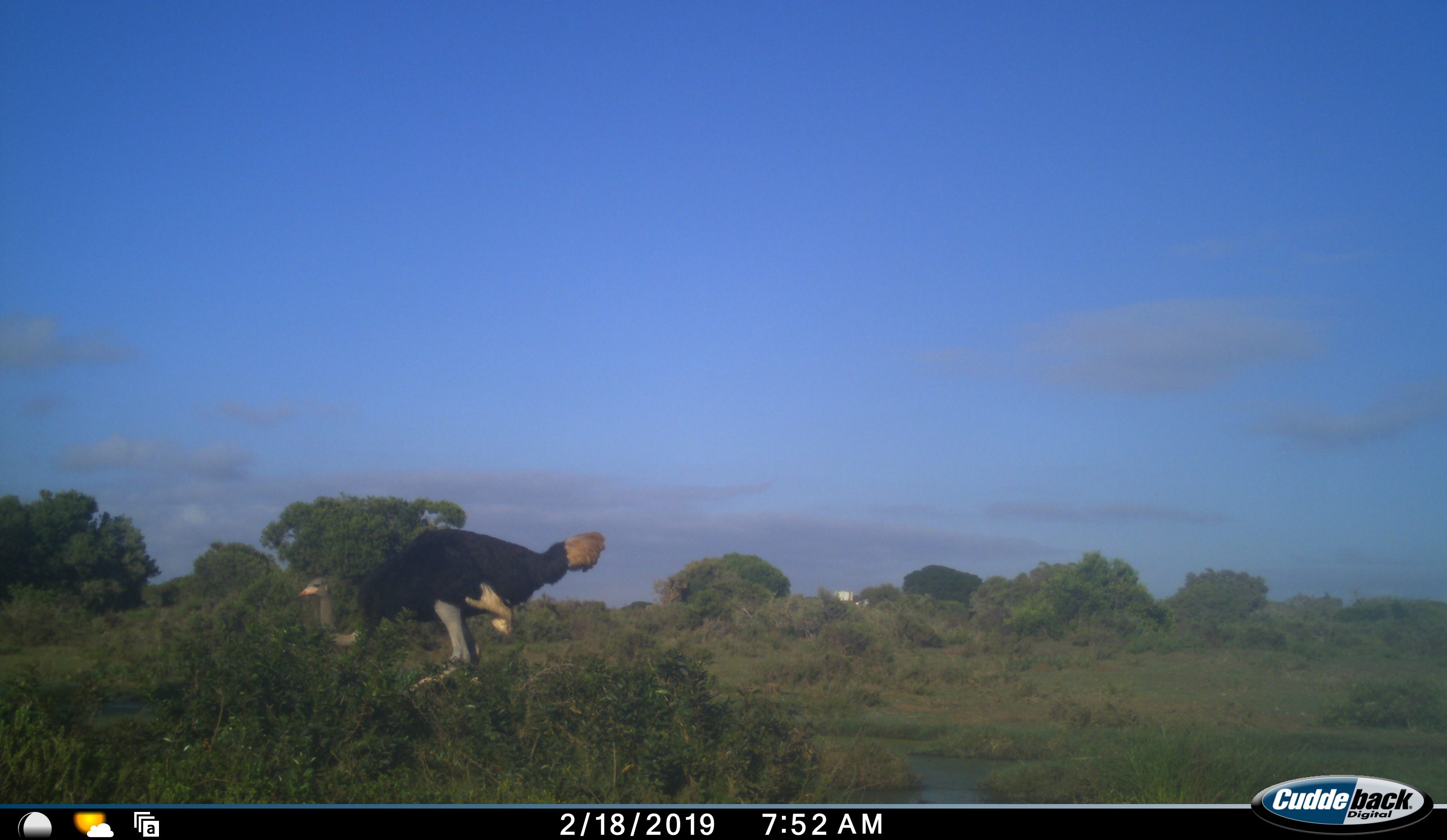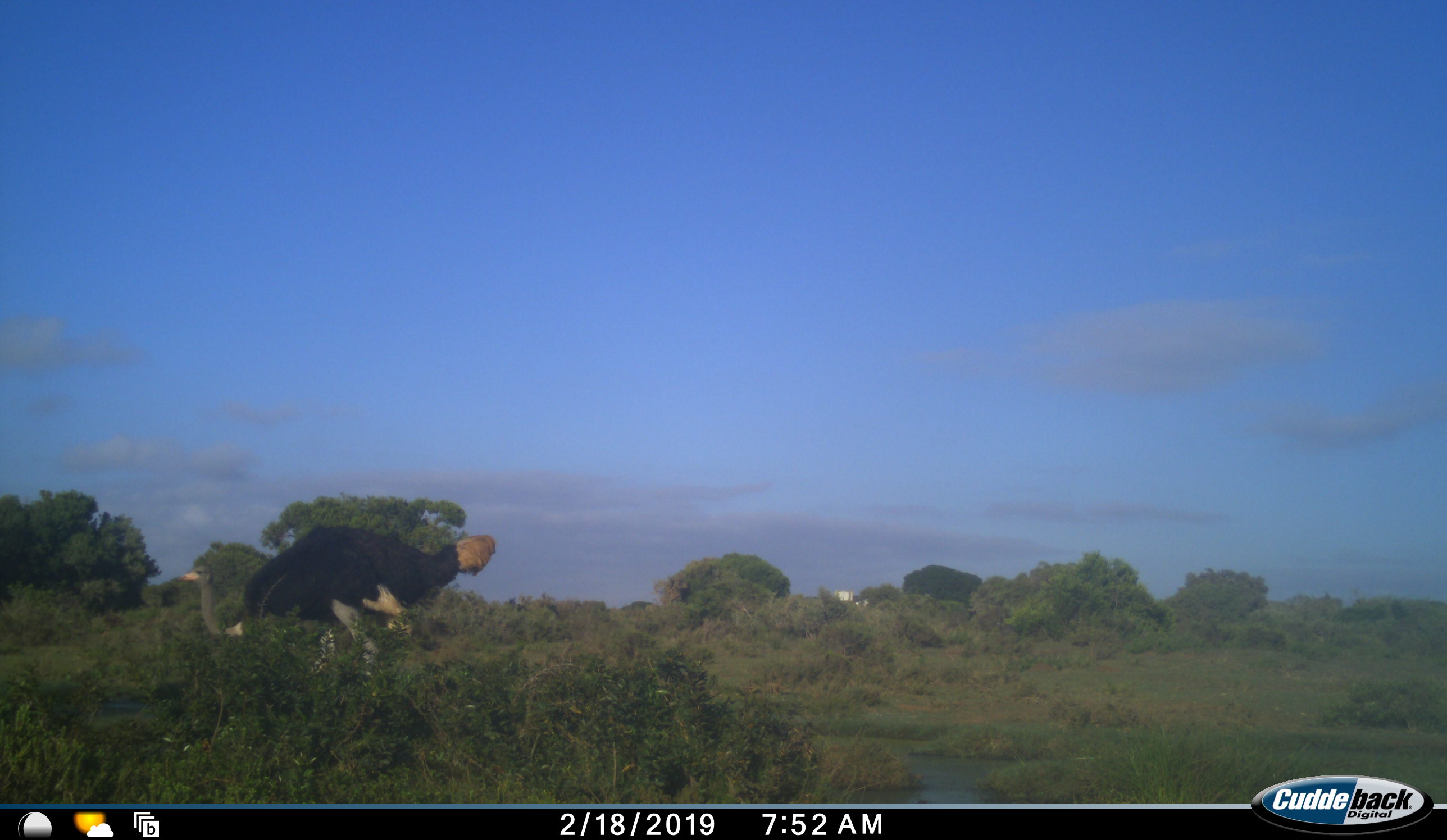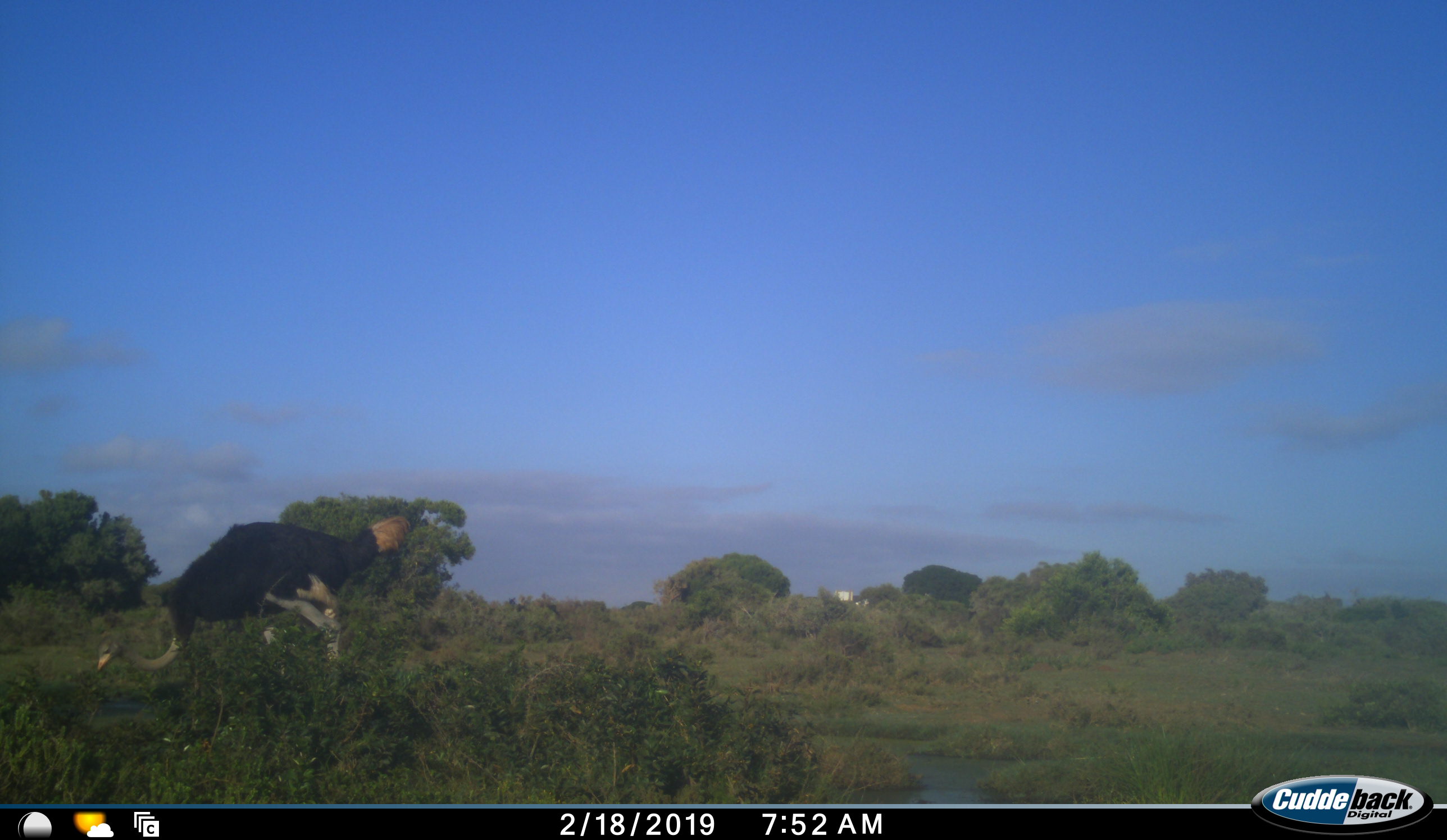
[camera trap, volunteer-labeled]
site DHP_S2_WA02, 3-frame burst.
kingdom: Animalia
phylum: Chordata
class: Aves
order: Struthioniformes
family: Struthionidae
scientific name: Struthionidae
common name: ostrich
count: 1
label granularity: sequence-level